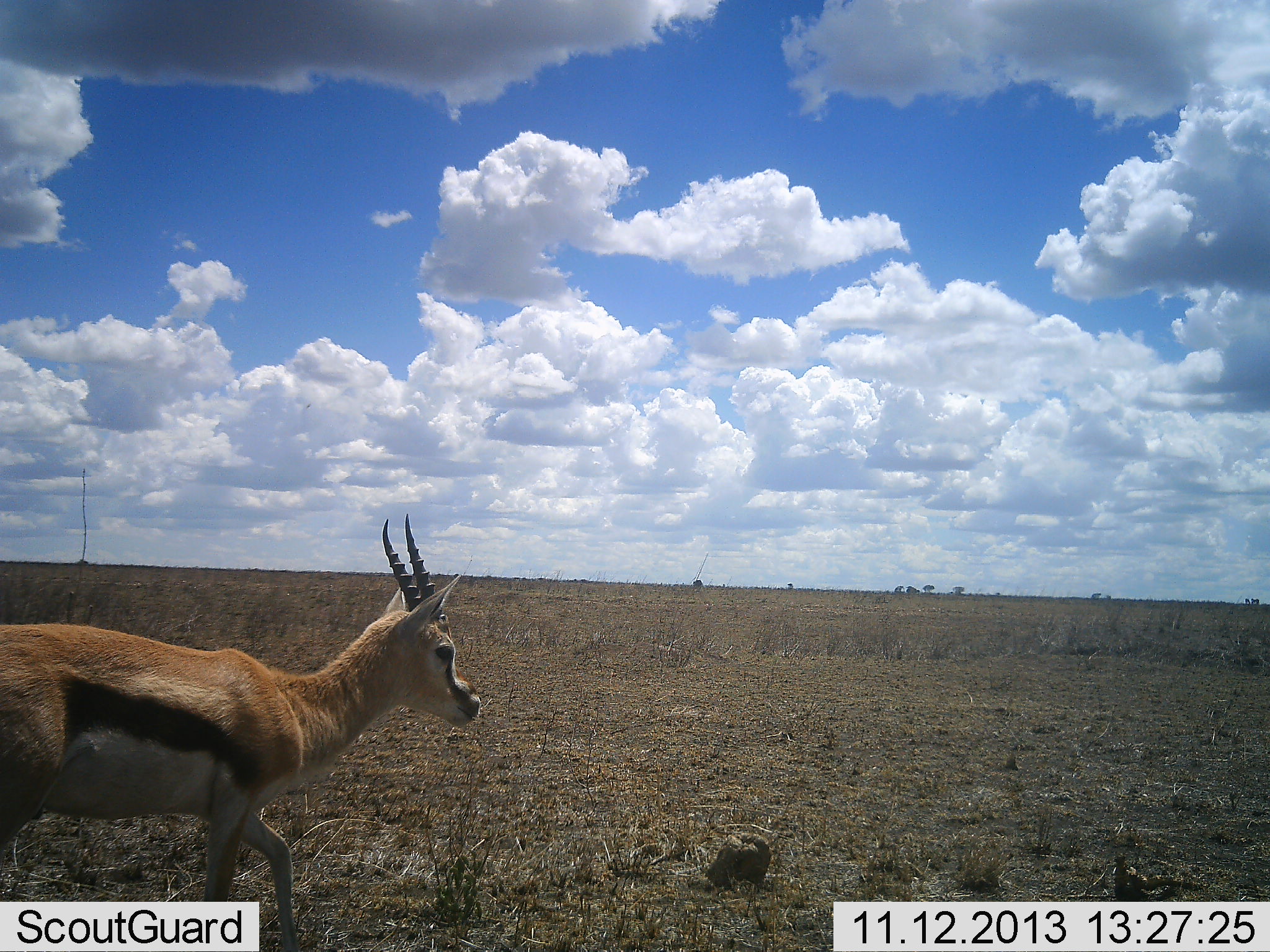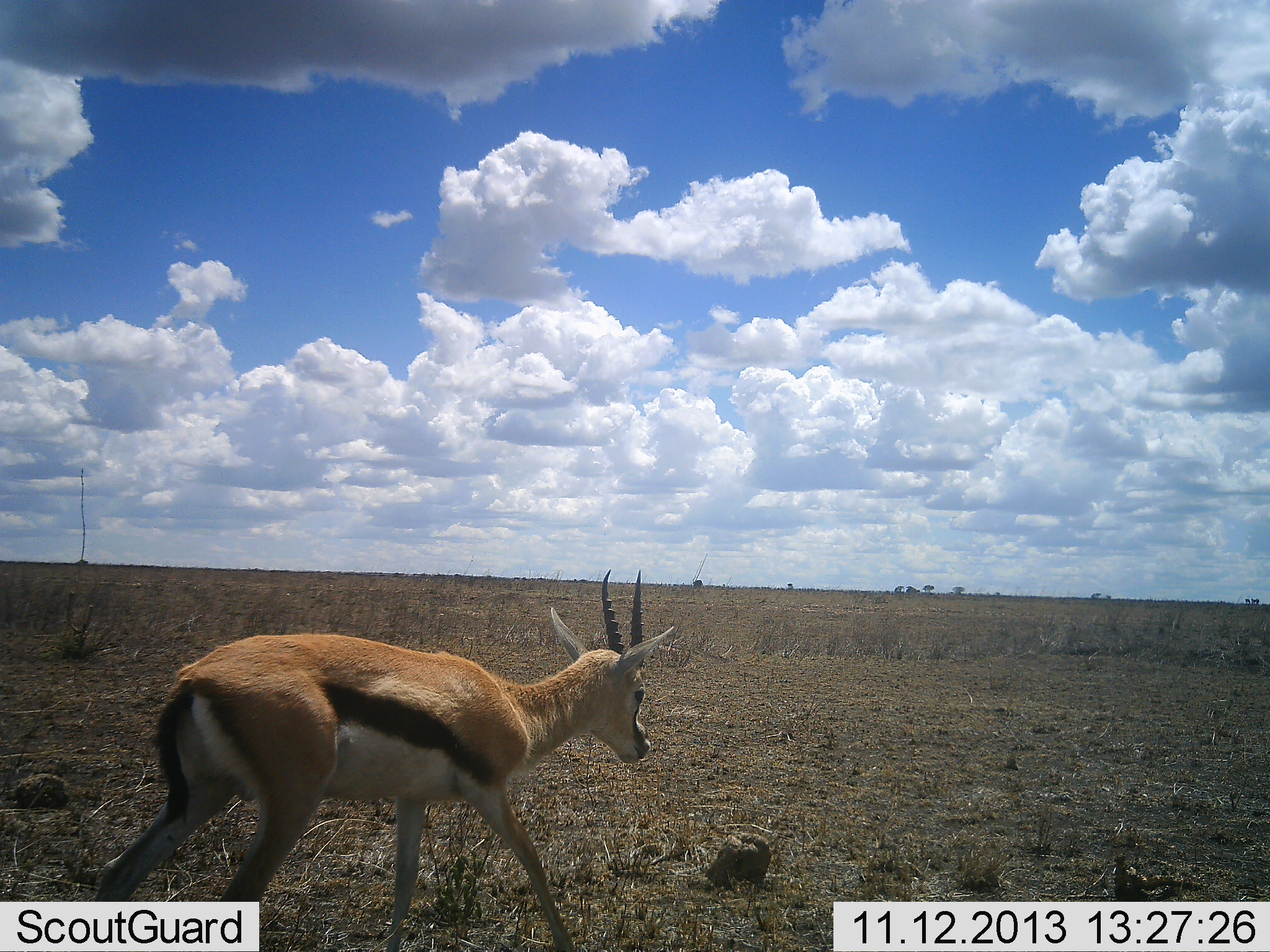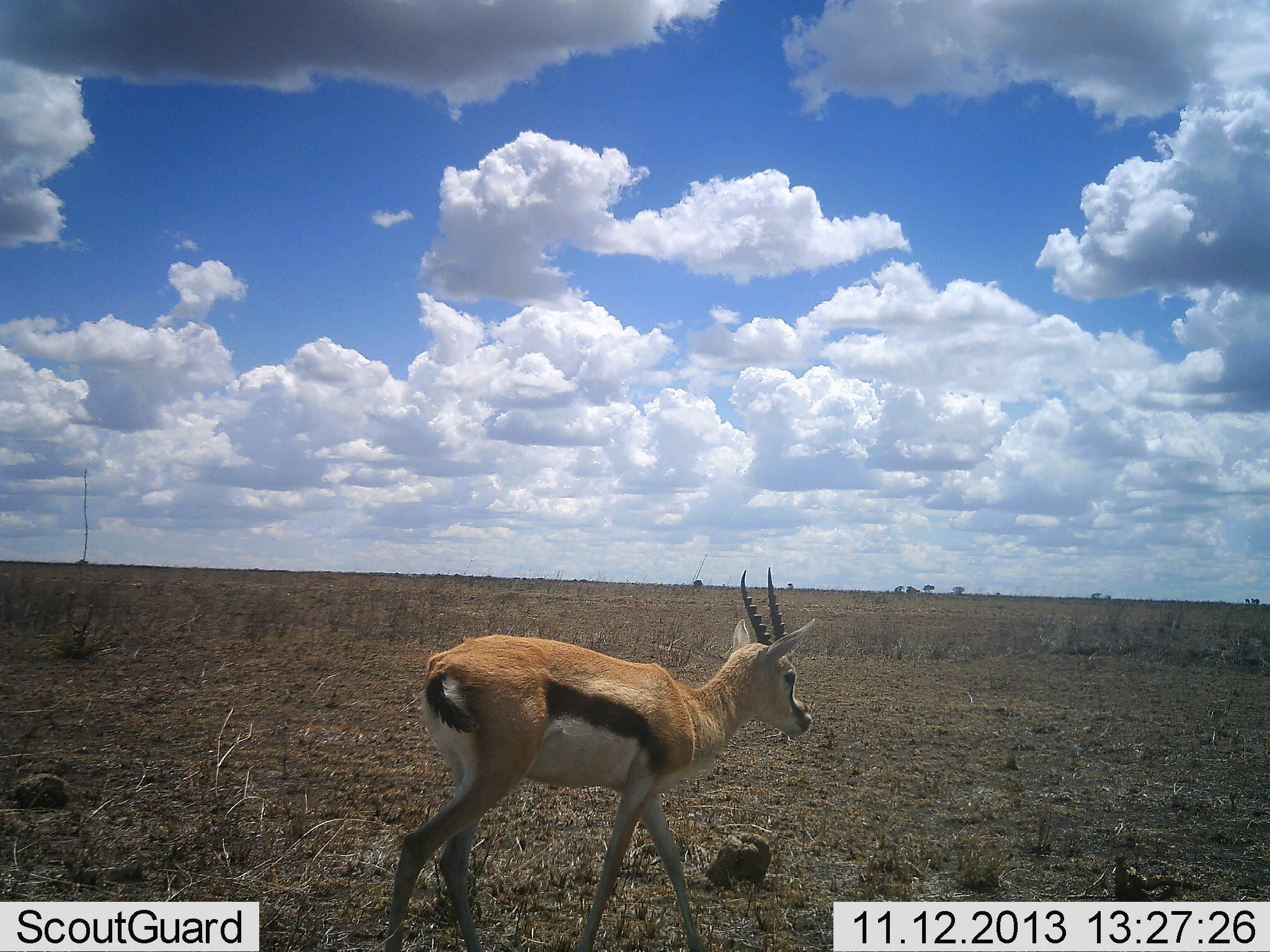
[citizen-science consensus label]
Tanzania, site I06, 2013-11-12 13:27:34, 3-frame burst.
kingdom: Animalia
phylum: Chordata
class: Mammalia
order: Artiodactyla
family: Bovidae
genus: Eudorcas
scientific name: Eudorcas thomsonii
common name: thomson's gazelle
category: gazellethomsons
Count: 1.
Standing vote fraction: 10%.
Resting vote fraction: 0%.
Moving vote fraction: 100%.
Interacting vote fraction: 0%.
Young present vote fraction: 0%.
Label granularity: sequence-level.